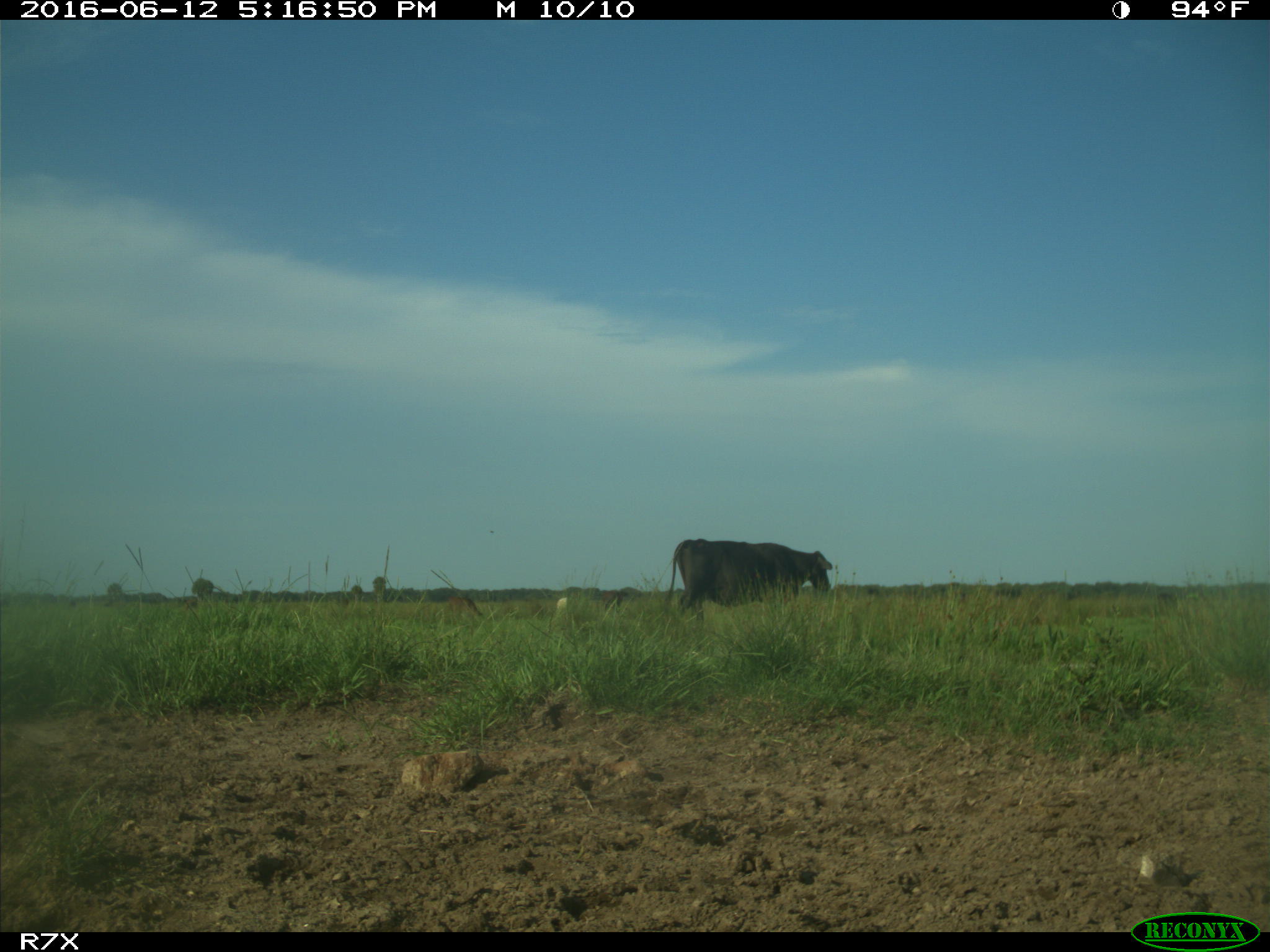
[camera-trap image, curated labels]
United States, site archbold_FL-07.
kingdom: Animalia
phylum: Chordata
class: Mammalia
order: Artiodactyla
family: Bovidae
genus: Bos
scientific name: Bos taurus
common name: domestic cow